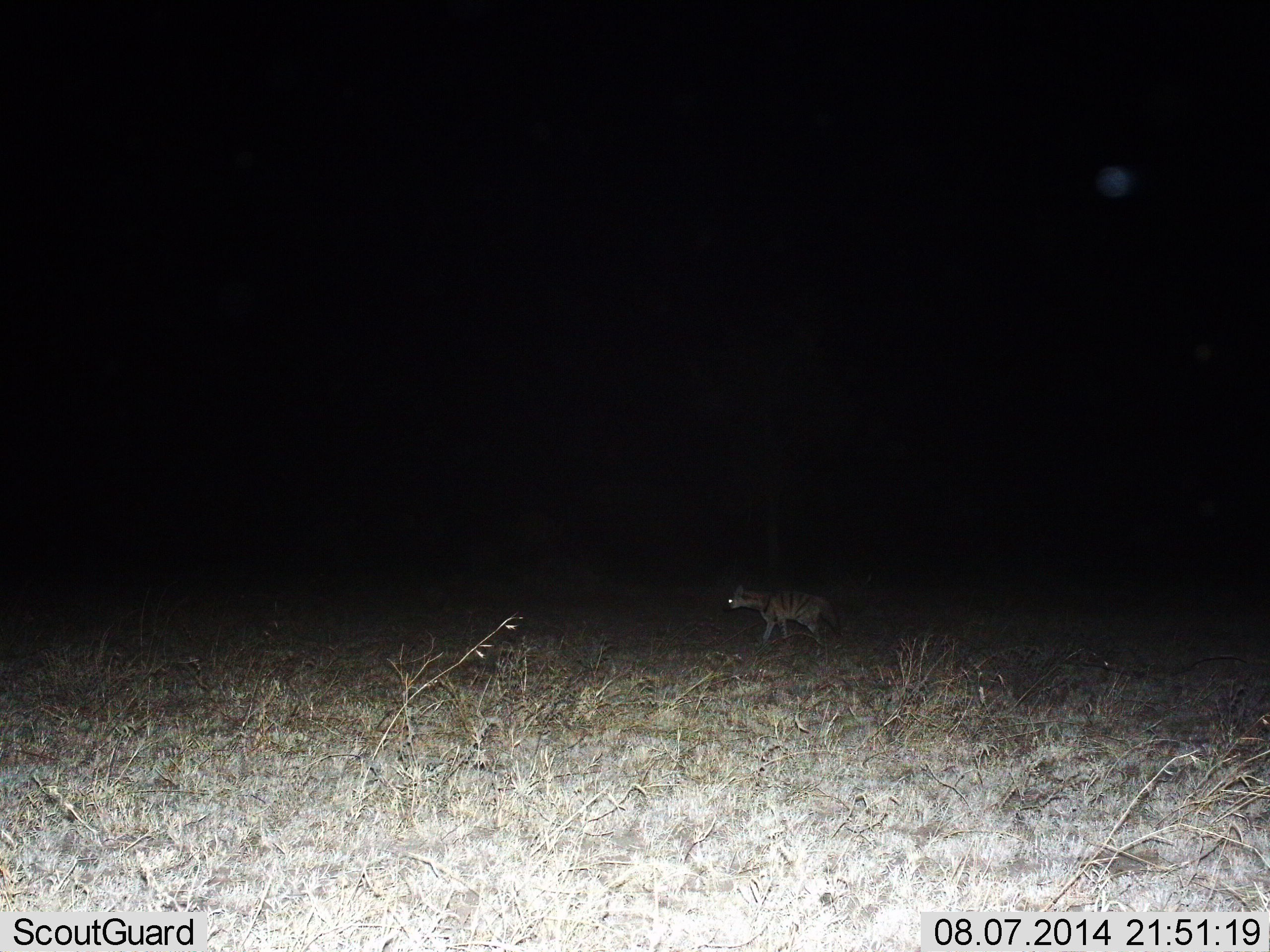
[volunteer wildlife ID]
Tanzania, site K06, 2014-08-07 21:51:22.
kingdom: Animalia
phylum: Chordata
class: Mammalia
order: Carnivora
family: Hyaenidae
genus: Proteles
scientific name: Proteles cristatus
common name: aardwolf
Aardwolf (Proteles cristatus), count 1. Behavior (volunteer vote fractions): standing 20%, resting 0%, moving 80%, interacting 0%. Young present (vote fraction): 0%. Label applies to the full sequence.